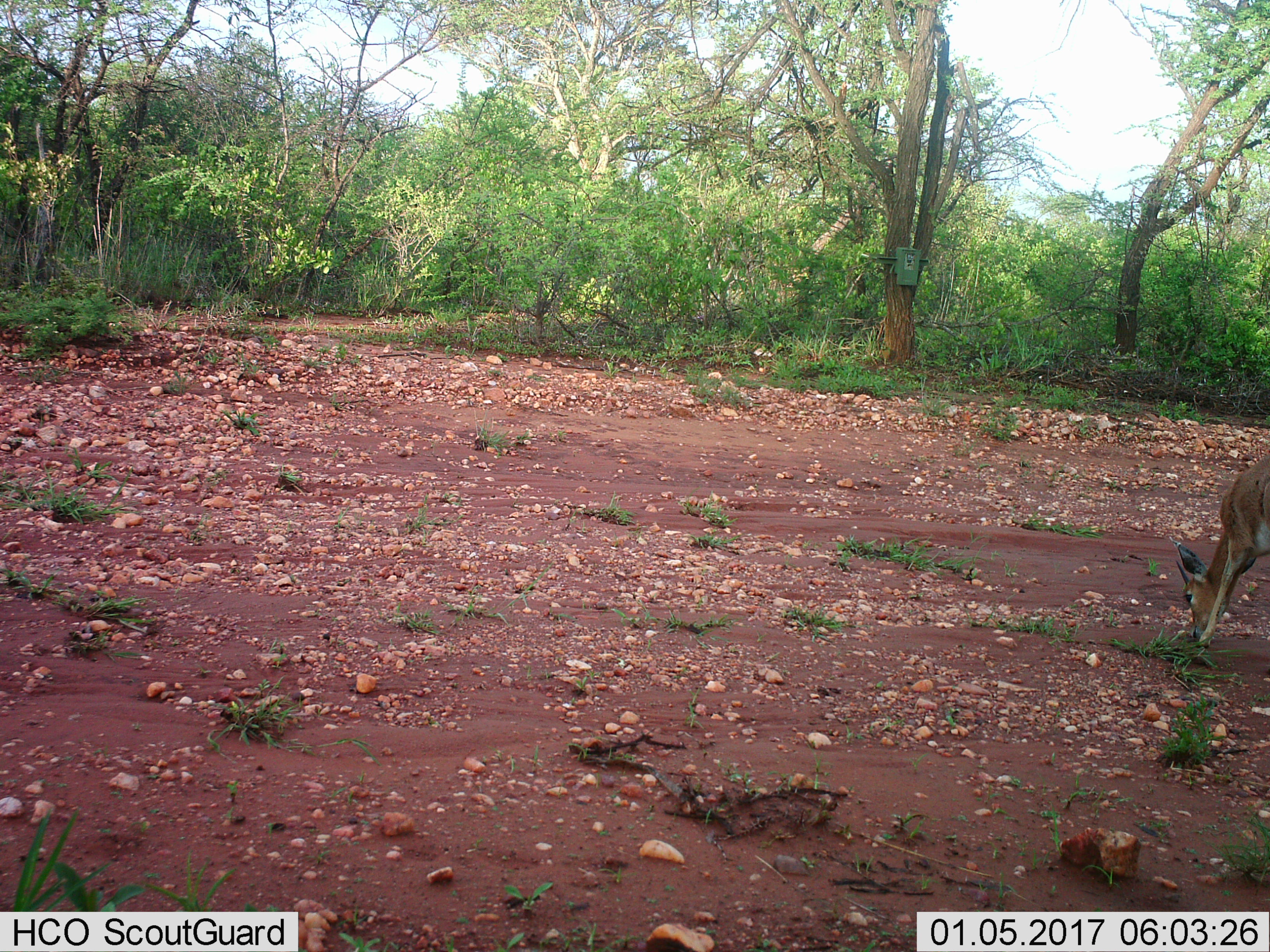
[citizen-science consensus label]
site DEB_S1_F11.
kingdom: Animalia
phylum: Chordata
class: Mammalia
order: Artiodactyla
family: Bovidae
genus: Aepyceros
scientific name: Aepyceros melampus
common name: impala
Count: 1.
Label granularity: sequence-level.